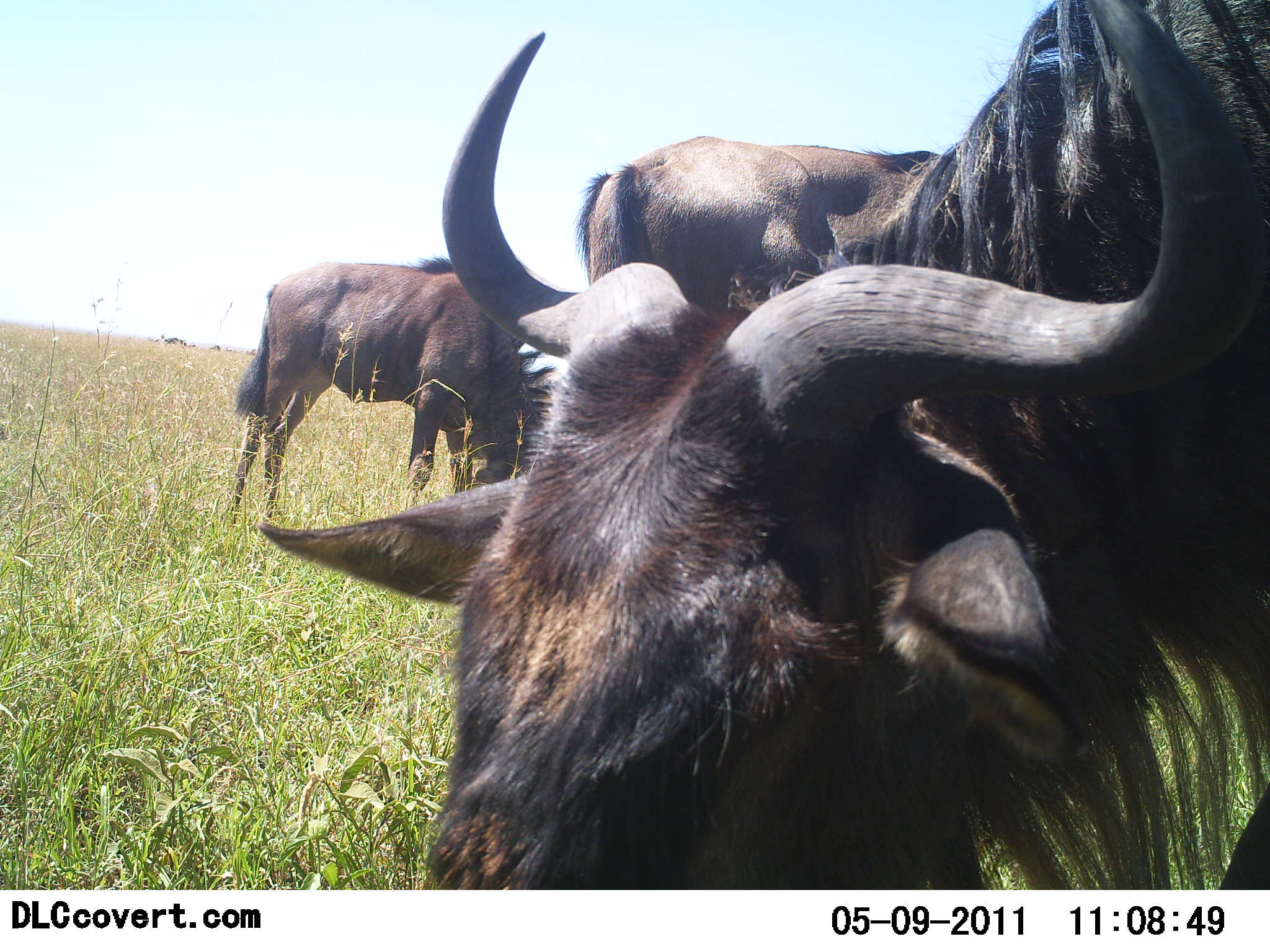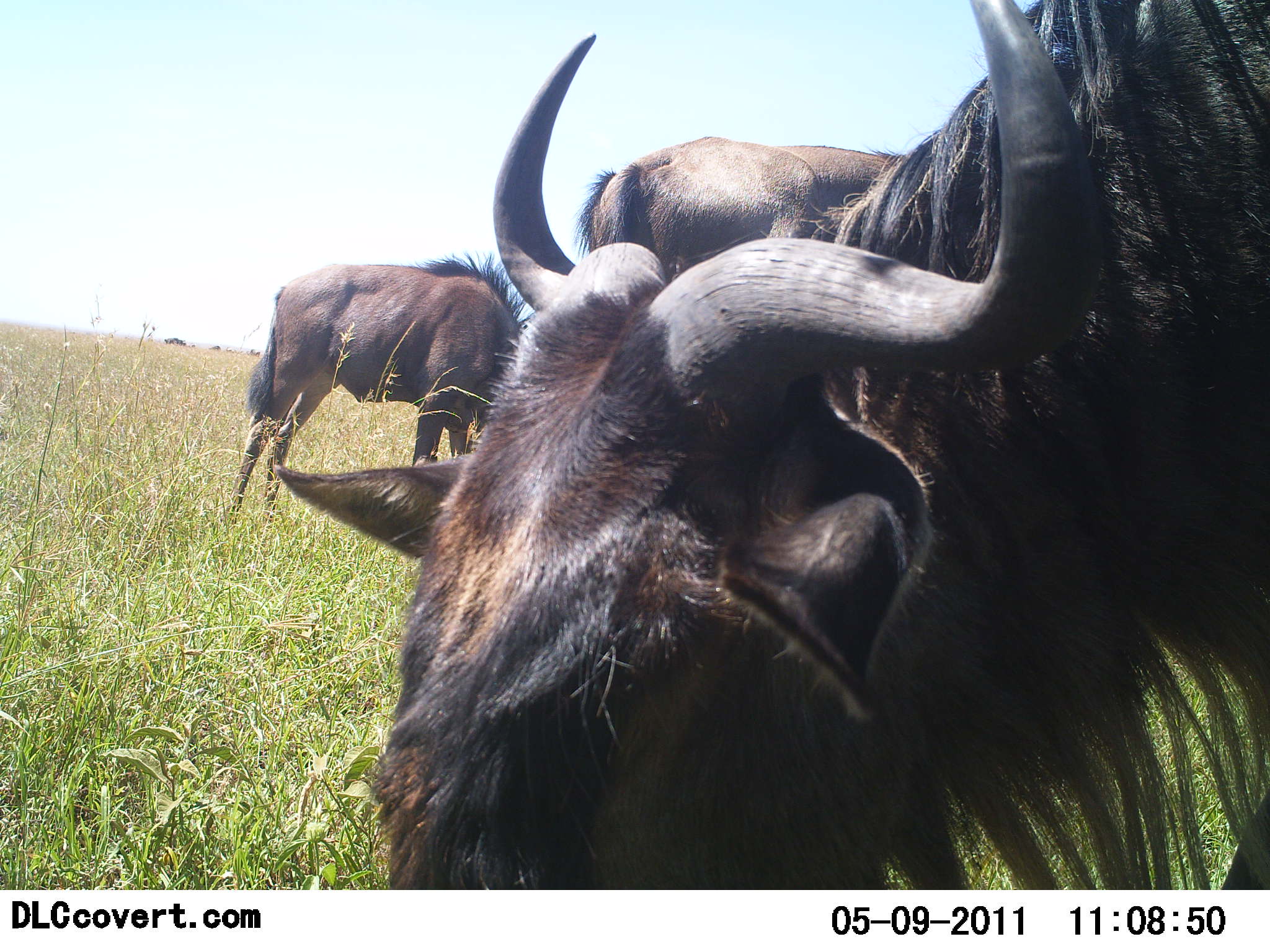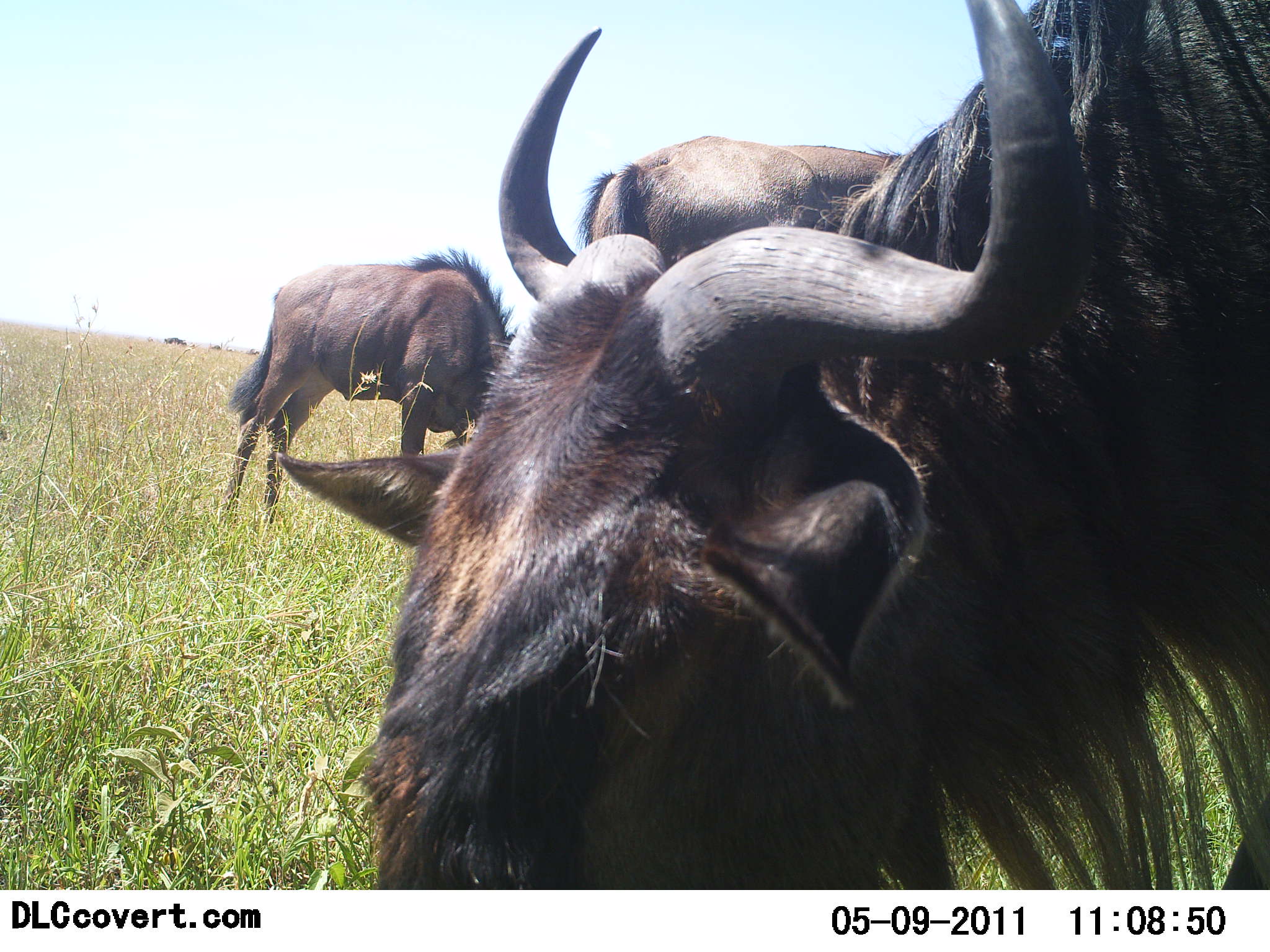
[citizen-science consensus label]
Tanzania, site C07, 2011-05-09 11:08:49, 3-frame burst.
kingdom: Animalia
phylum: Chordata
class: Mammalia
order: Artiodactyla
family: Bovidae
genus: Connochaetes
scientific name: Connochaetes taurinus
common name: blue wildebeest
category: wildebeest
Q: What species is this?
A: Wildebeest (blue wildebeest) (Connochaetes taurinus).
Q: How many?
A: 3.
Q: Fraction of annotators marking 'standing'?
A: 46%.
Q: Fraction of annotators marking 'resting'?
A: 0%.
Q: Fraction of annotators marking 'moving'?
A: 0%.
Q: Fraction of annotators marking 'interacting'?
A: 0%.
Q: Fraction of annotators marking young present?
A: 0%.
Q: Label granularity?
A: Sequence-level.